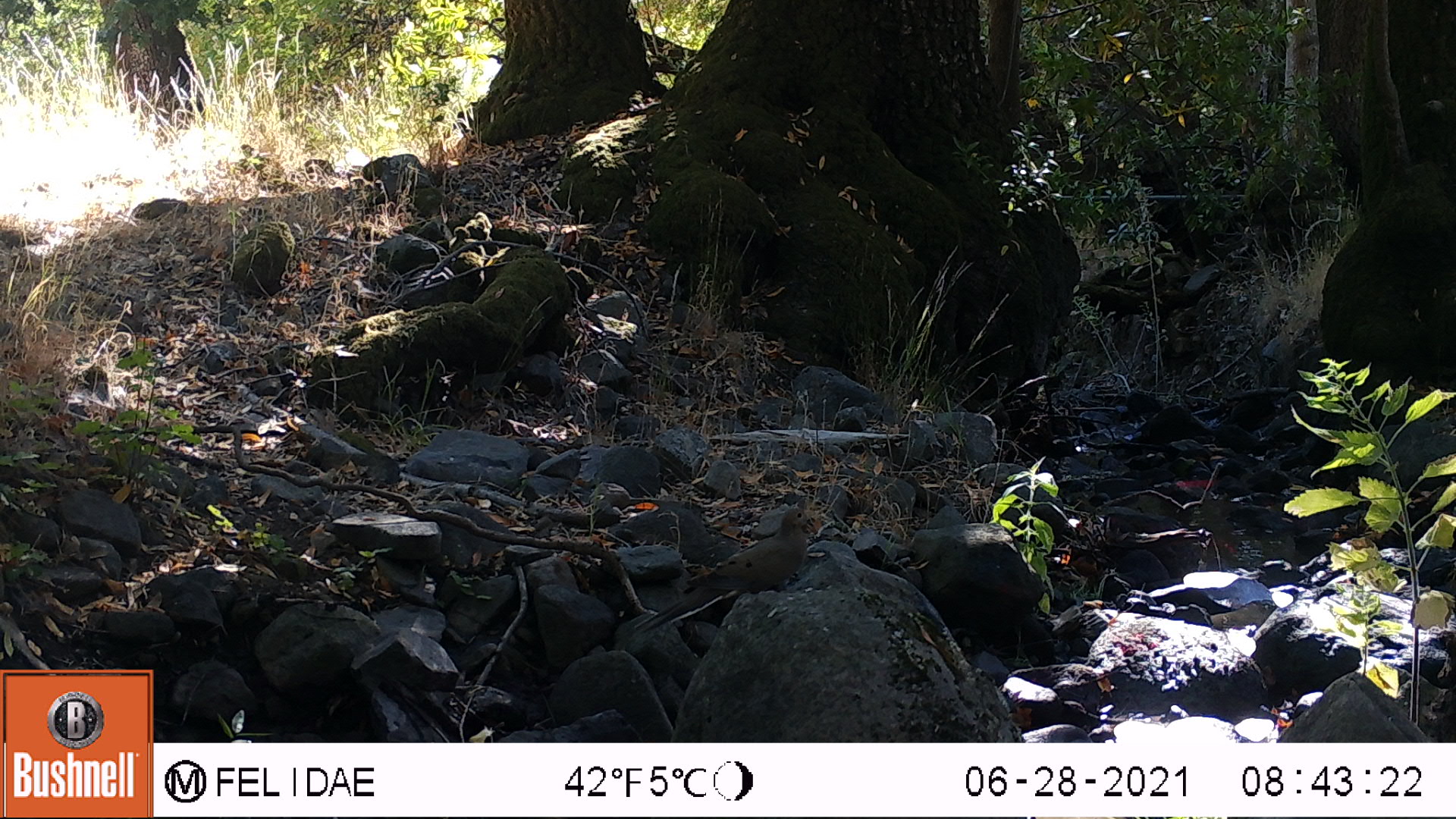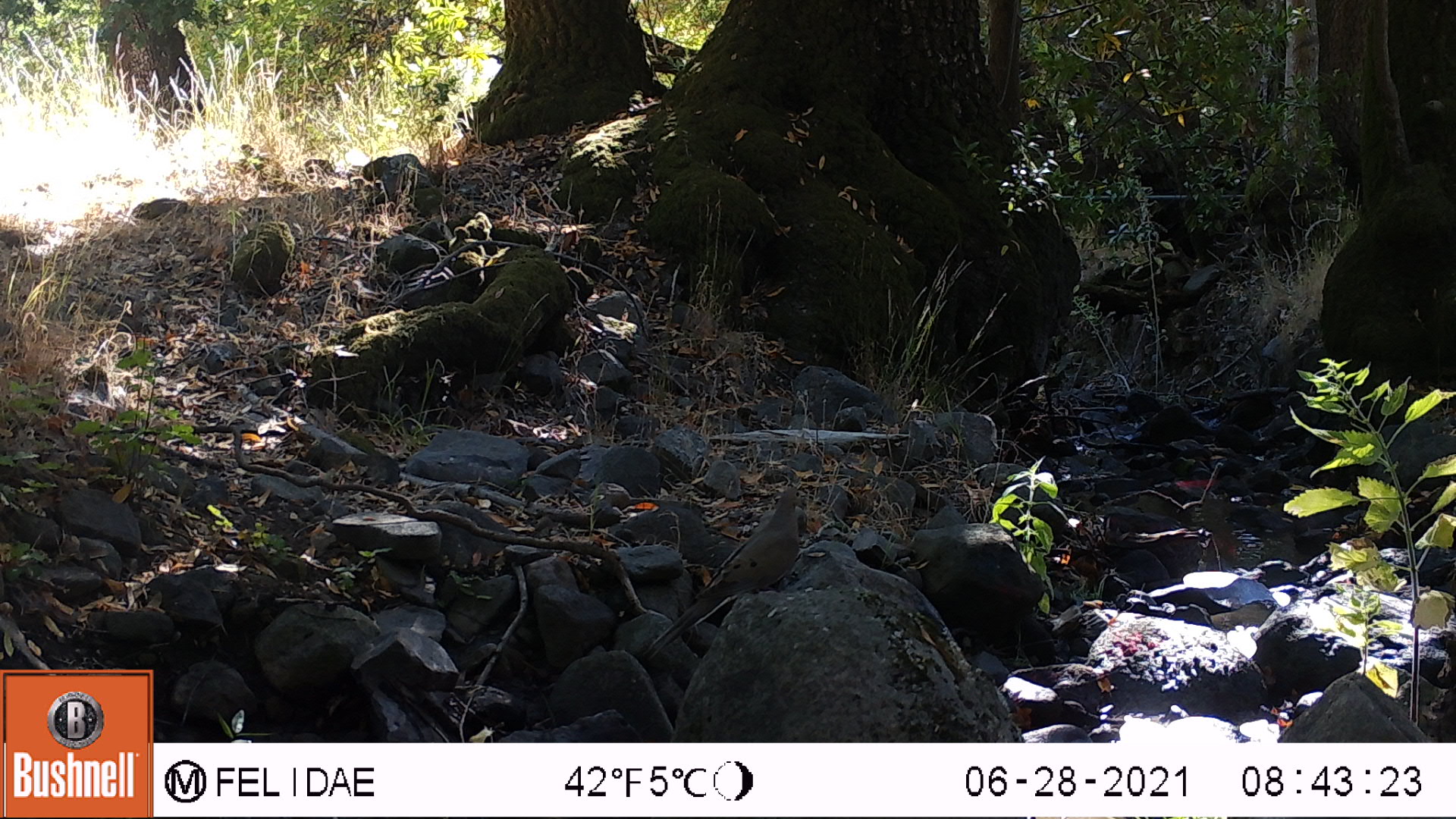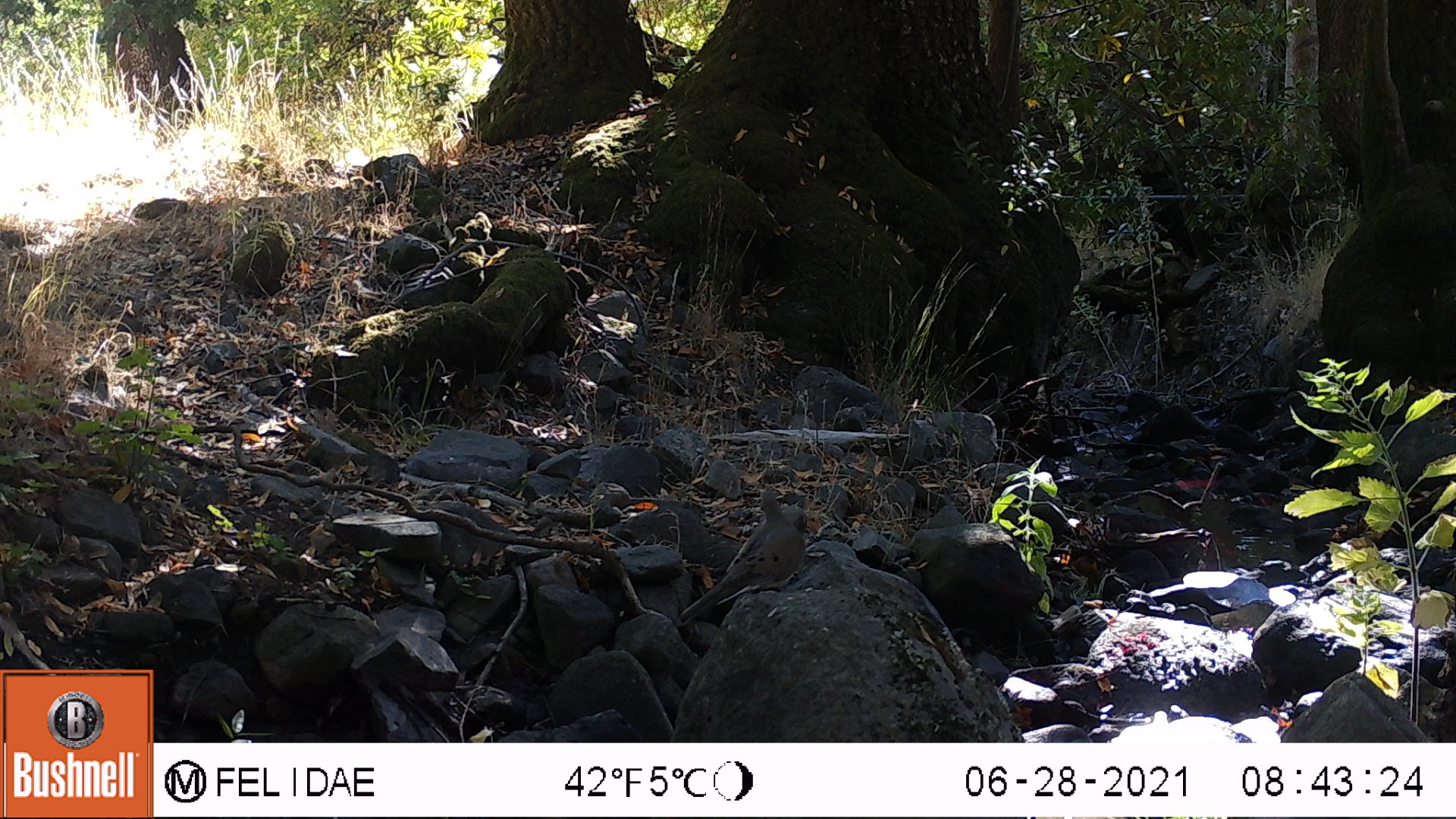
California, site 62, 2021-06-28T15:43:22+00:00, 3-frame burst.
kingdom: Animalia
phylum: Chordata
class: Aves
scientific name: Aves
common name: bird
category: unknown bird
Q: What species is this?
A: Unknown bird (bird) (Aves).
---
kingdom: Animalia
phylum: Chordata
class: Aves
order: Columbiformes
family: Columbidae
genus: Zenaida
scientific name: Zenaida macroura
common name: mourning dove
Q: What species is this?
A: Mourning dove (Zenaida macroura).